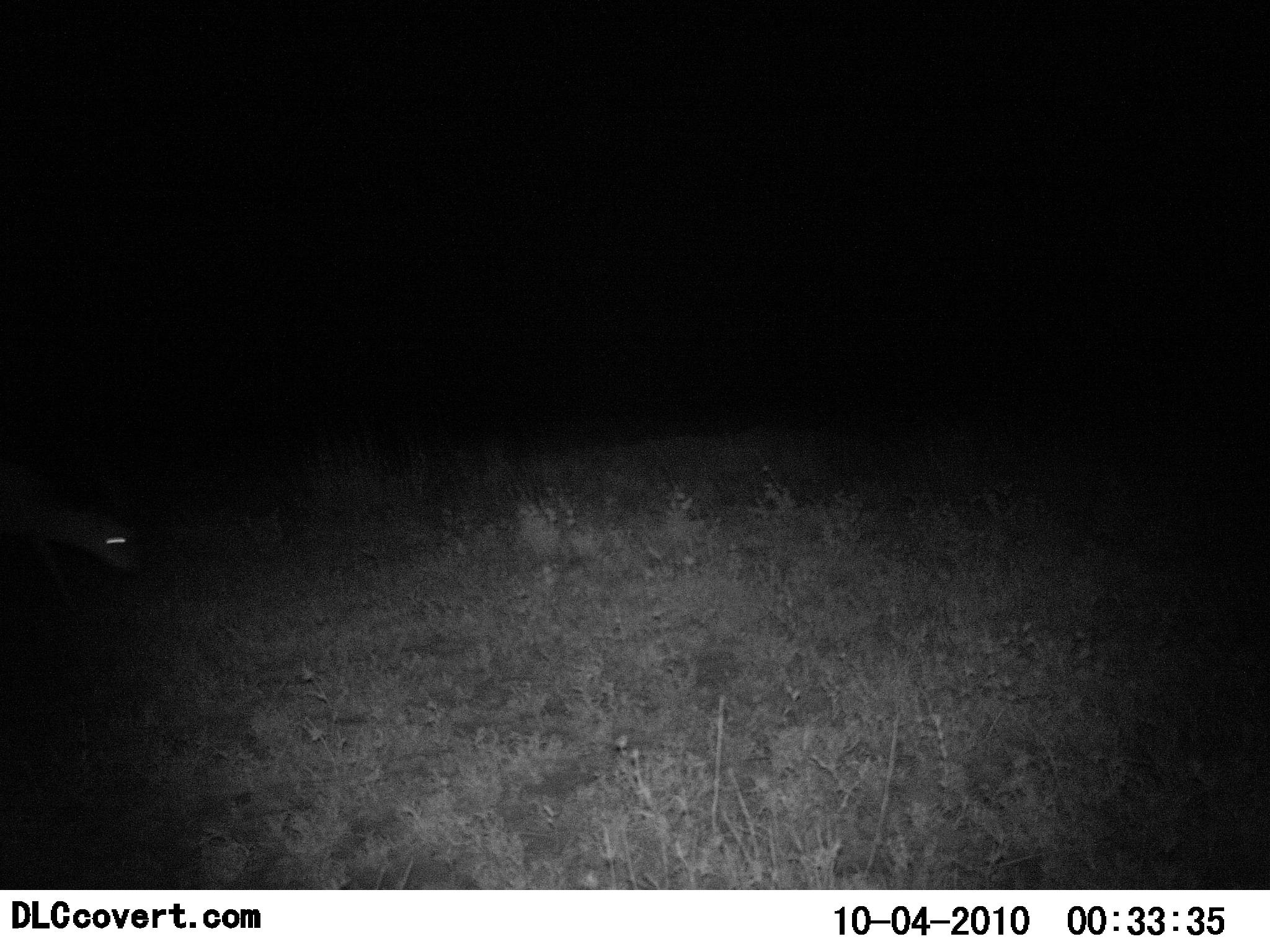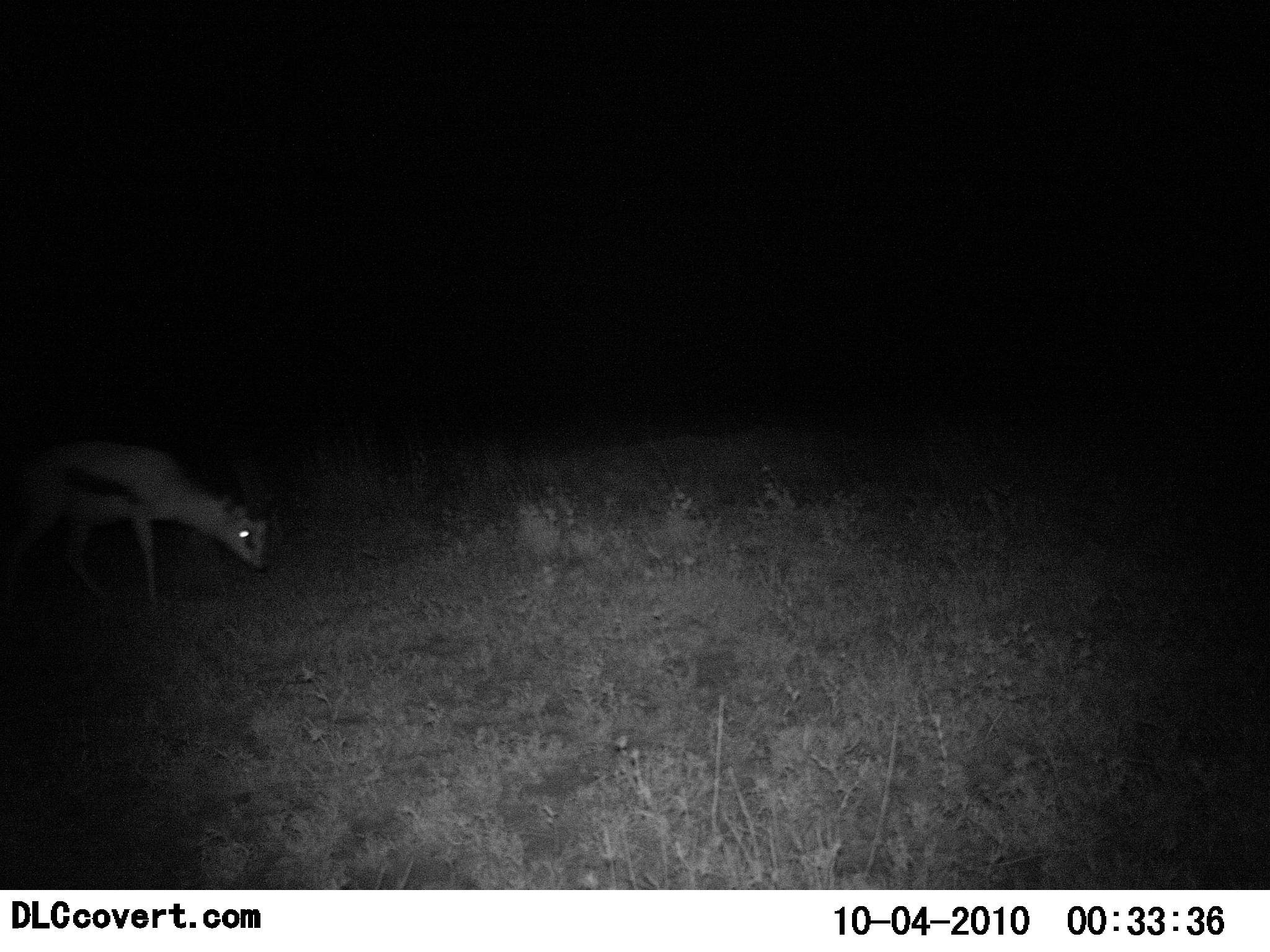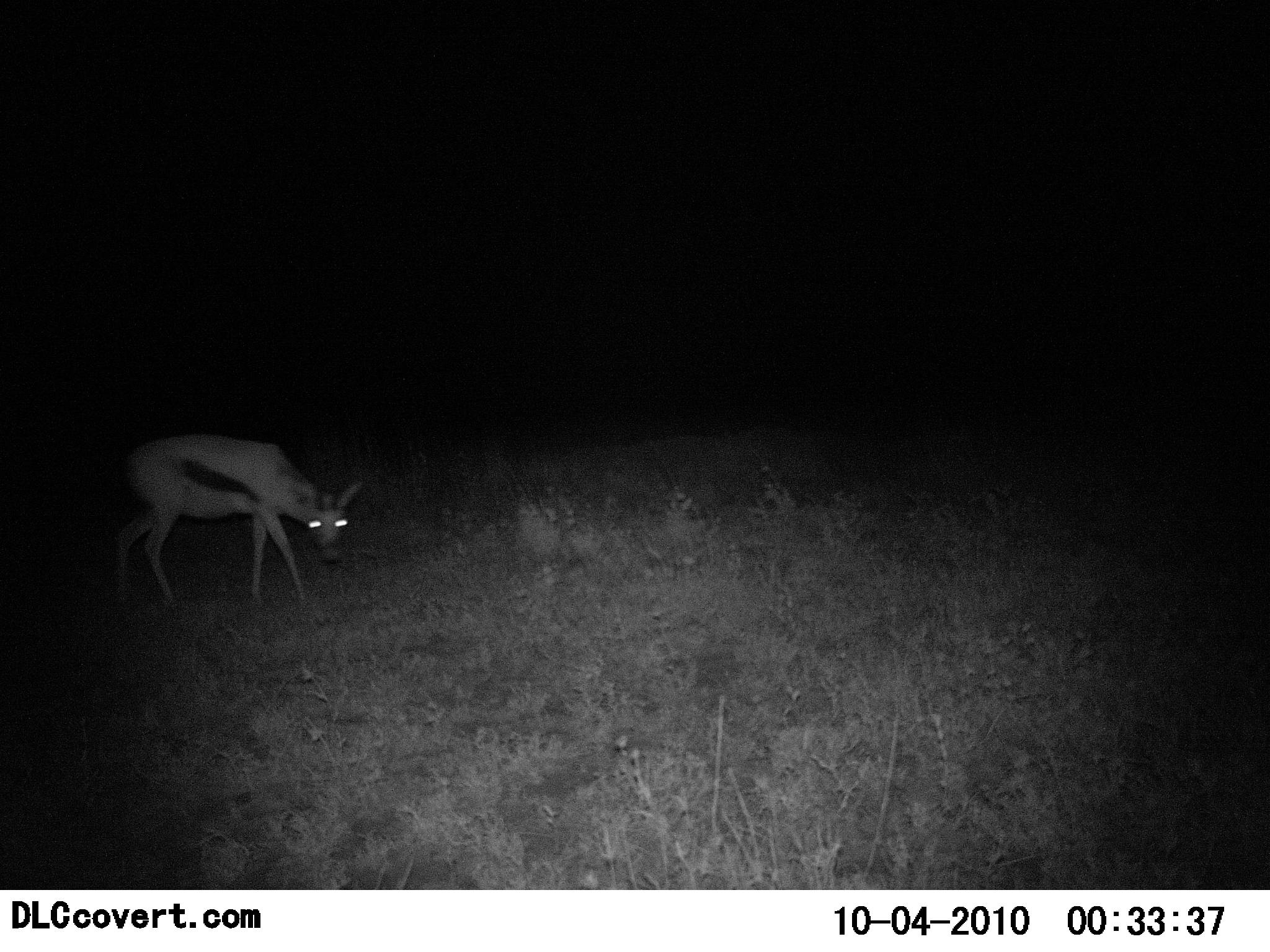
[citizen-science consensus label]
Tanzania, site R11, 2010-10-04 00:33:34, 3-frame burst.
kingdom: Animalia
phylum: Chordata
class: Mammalia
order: Artiodactyla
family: Bovidae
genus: Eudorcas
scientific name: Eudorcas thomsonii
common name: thomson's gazelle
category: gazellethomsons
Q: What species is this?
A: Gazellethomsons (thomson's gazelle) (Eudorcas thomsonii).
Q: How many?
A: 1.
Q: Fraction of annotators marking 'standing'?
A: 0%.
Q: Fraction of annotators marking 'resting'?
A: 0%.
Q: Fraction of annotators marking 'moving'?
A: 93%.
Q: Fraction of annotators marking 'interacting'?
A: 0%.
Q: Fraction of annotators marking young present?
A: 7%.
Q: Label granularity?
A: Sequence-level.